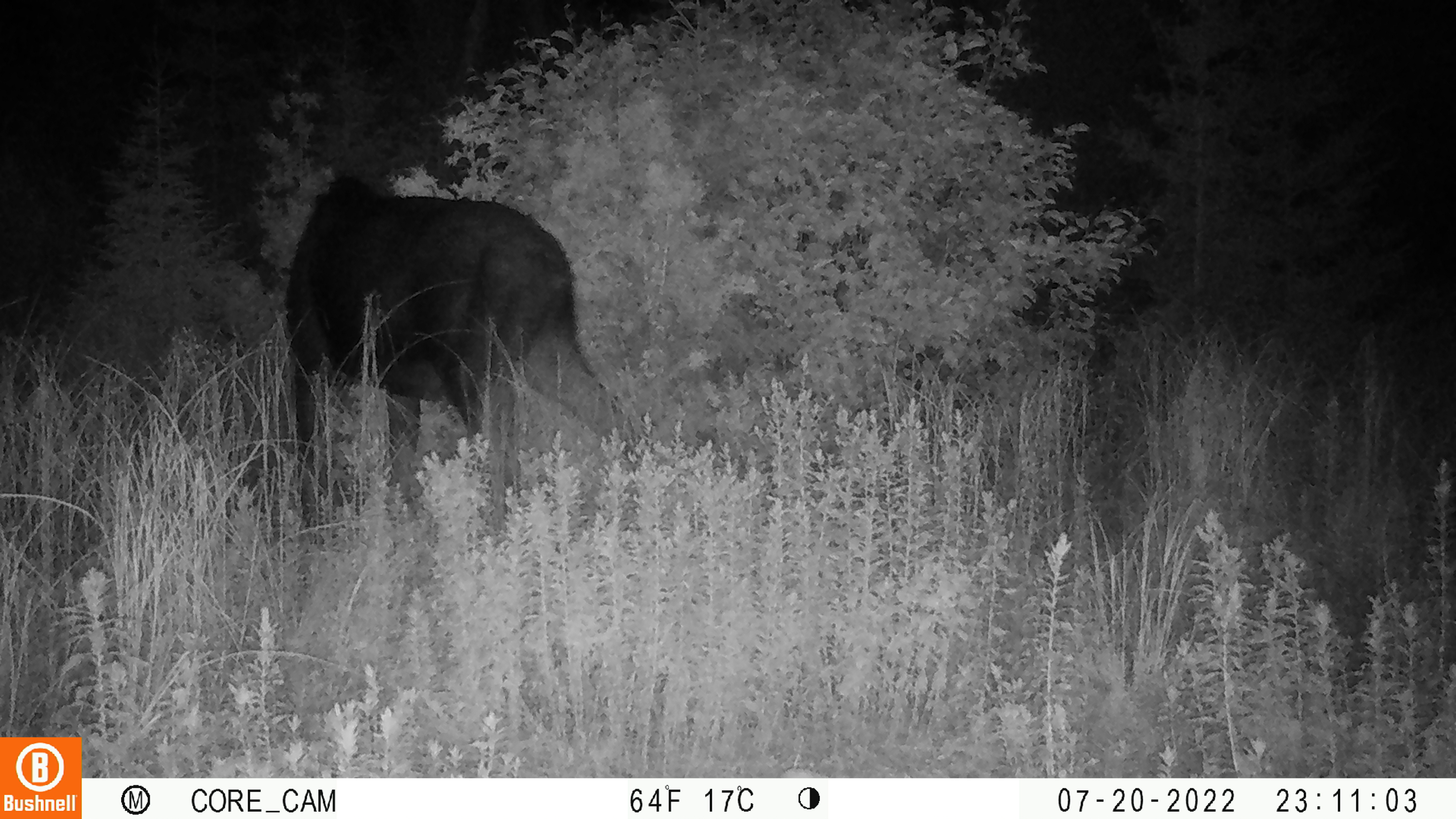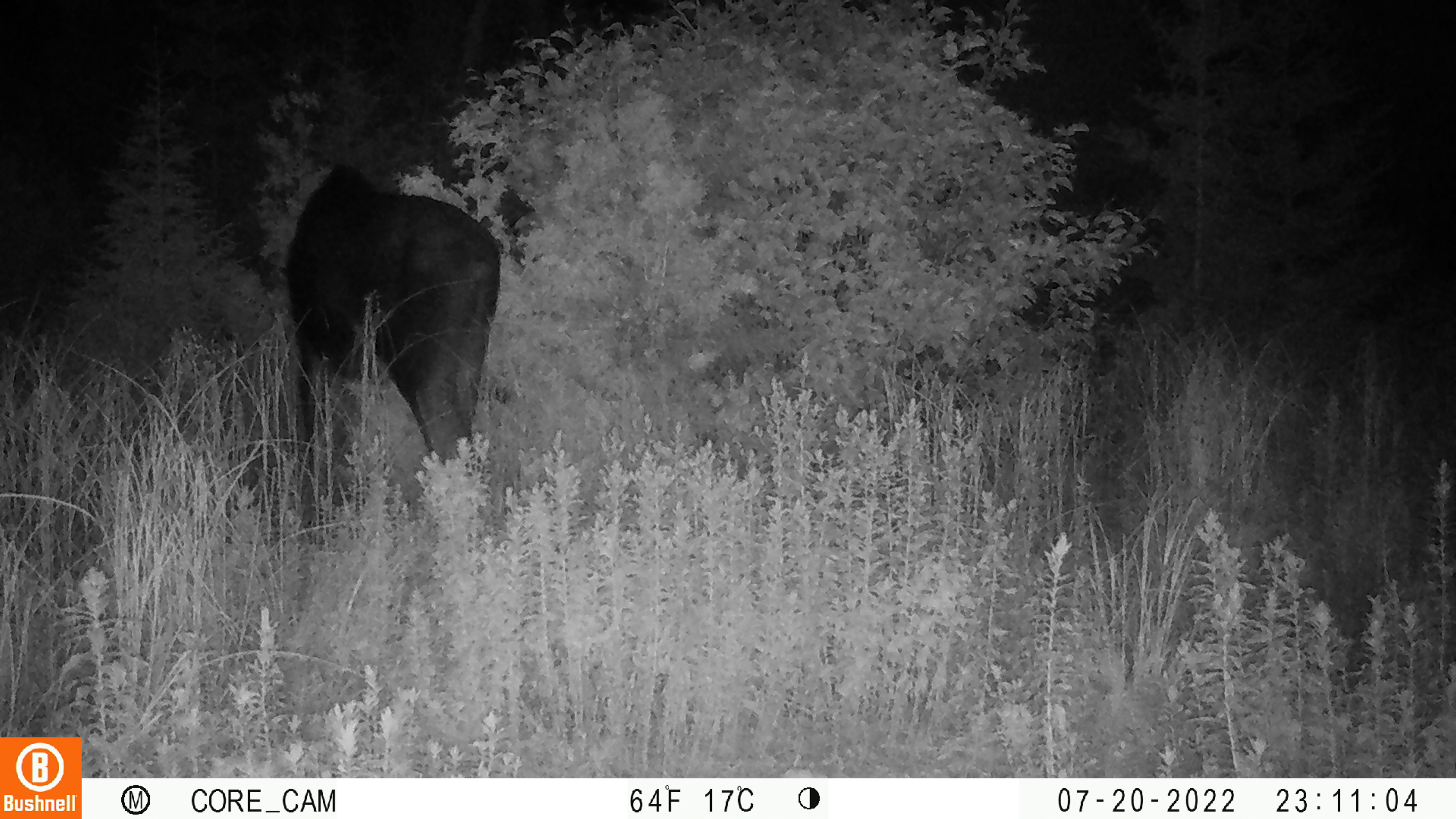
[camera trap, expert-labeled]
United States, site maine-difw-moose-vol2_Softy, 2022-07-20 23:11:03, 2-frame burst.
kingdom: Animalia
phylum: Chordata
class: Mammalia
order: Artiodactyla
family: Cervidae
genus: Alces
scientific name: Alces alces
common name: moose